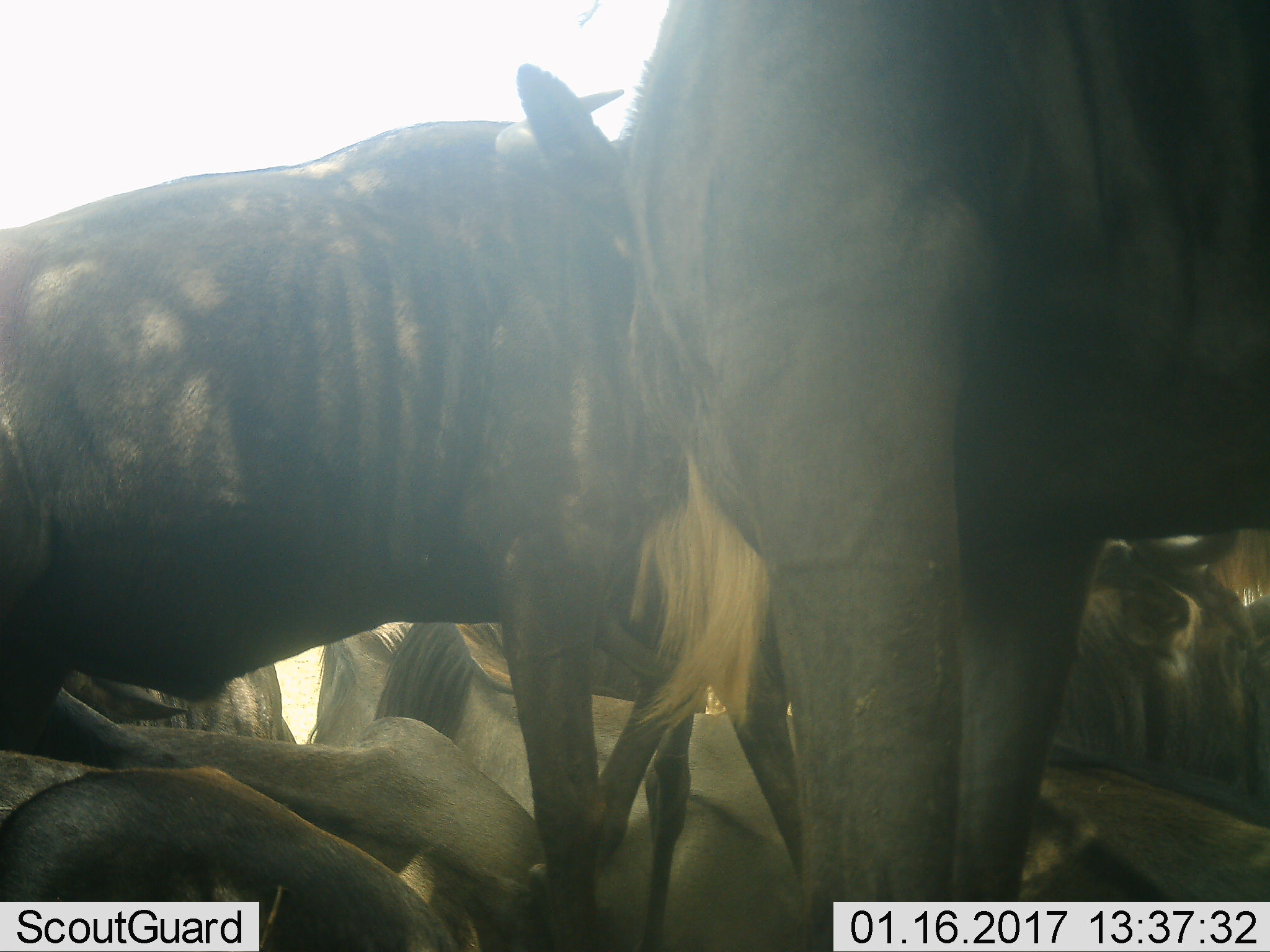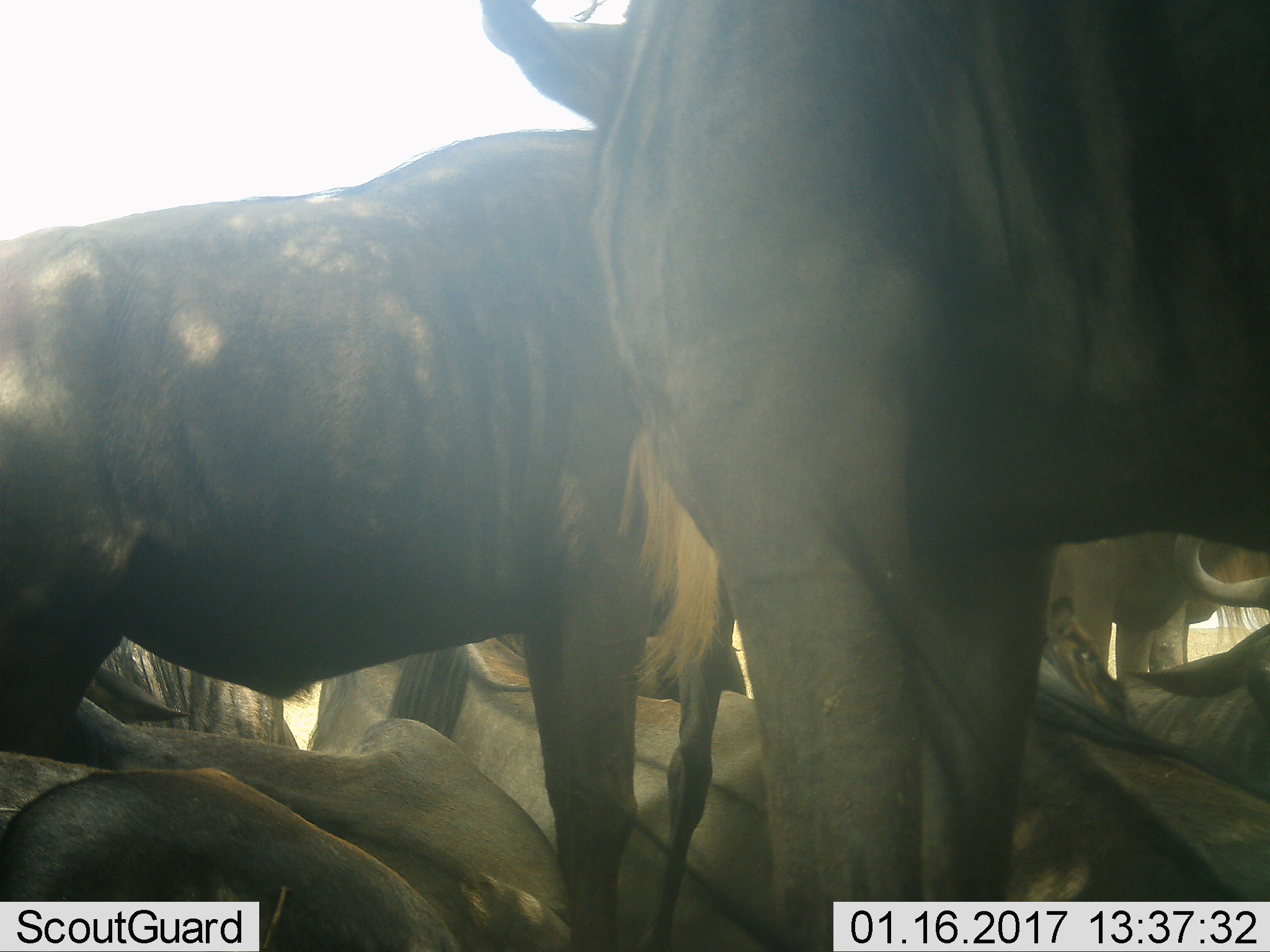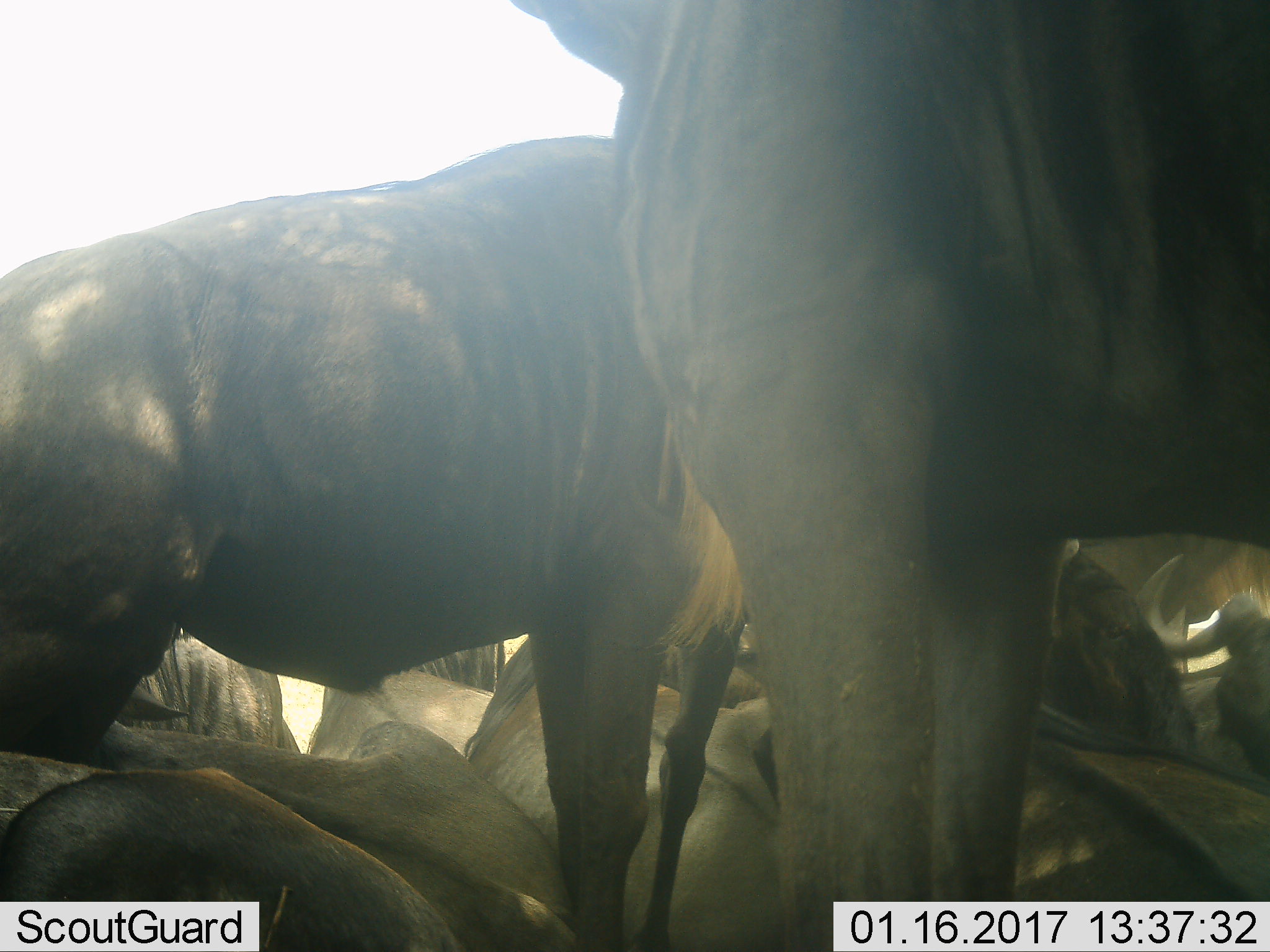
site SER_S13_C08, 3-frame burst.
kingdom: Animalia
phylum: Chordata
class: Mammalia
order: Artiodactyla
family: Bovidae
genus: Connochaetes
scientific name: Connochaetes taurinus taurinus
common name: blue wildebeest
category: wildebeestblue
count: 9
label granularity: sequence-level